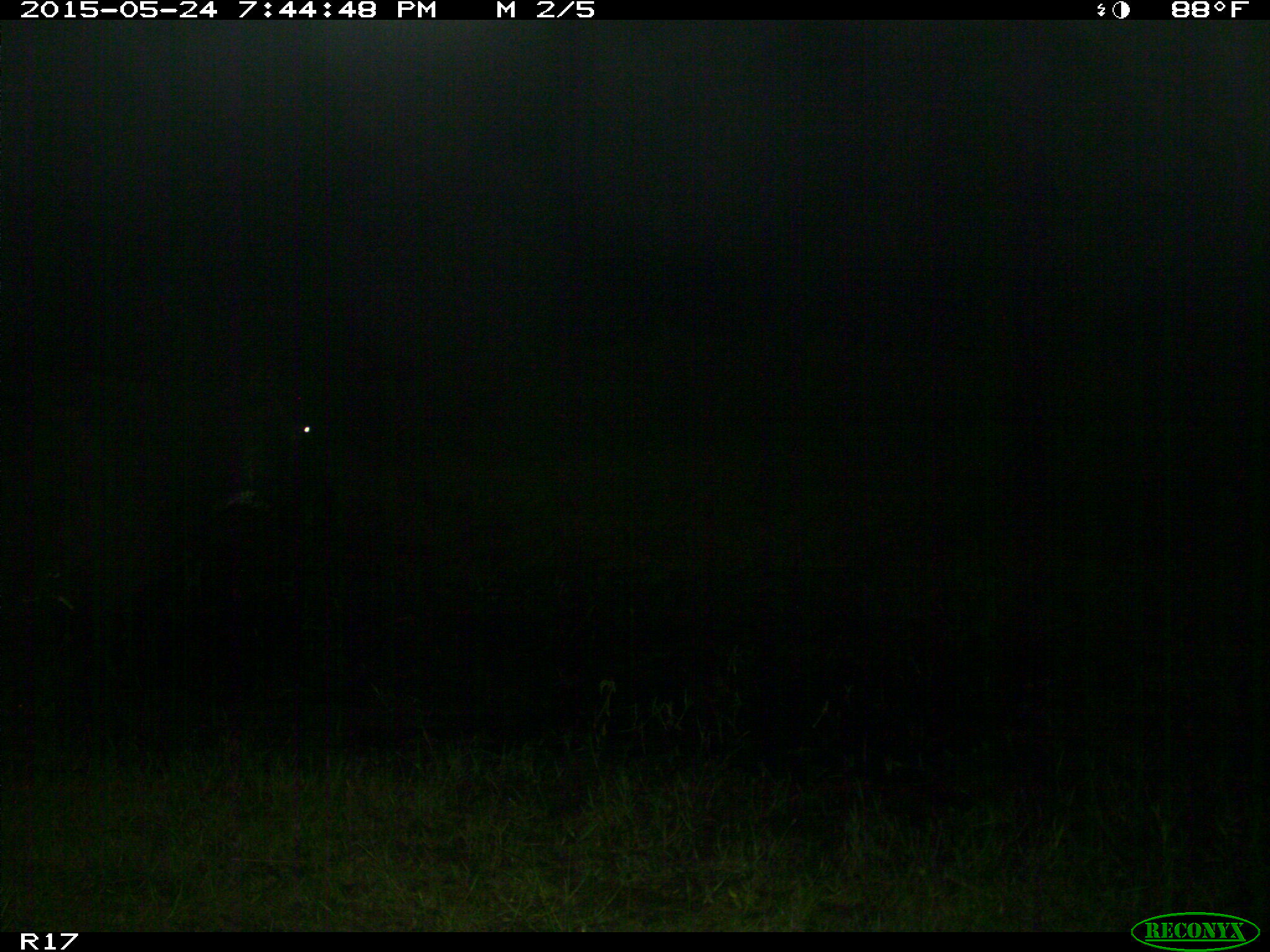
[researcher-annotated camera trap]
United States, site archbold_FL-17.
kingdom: Animalia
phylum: Chordata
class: Mammalia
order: Artiodactyla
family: Bovidae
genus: Bos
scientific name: Bos taurus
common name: domestic cow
Bos taurus (domestic cow).